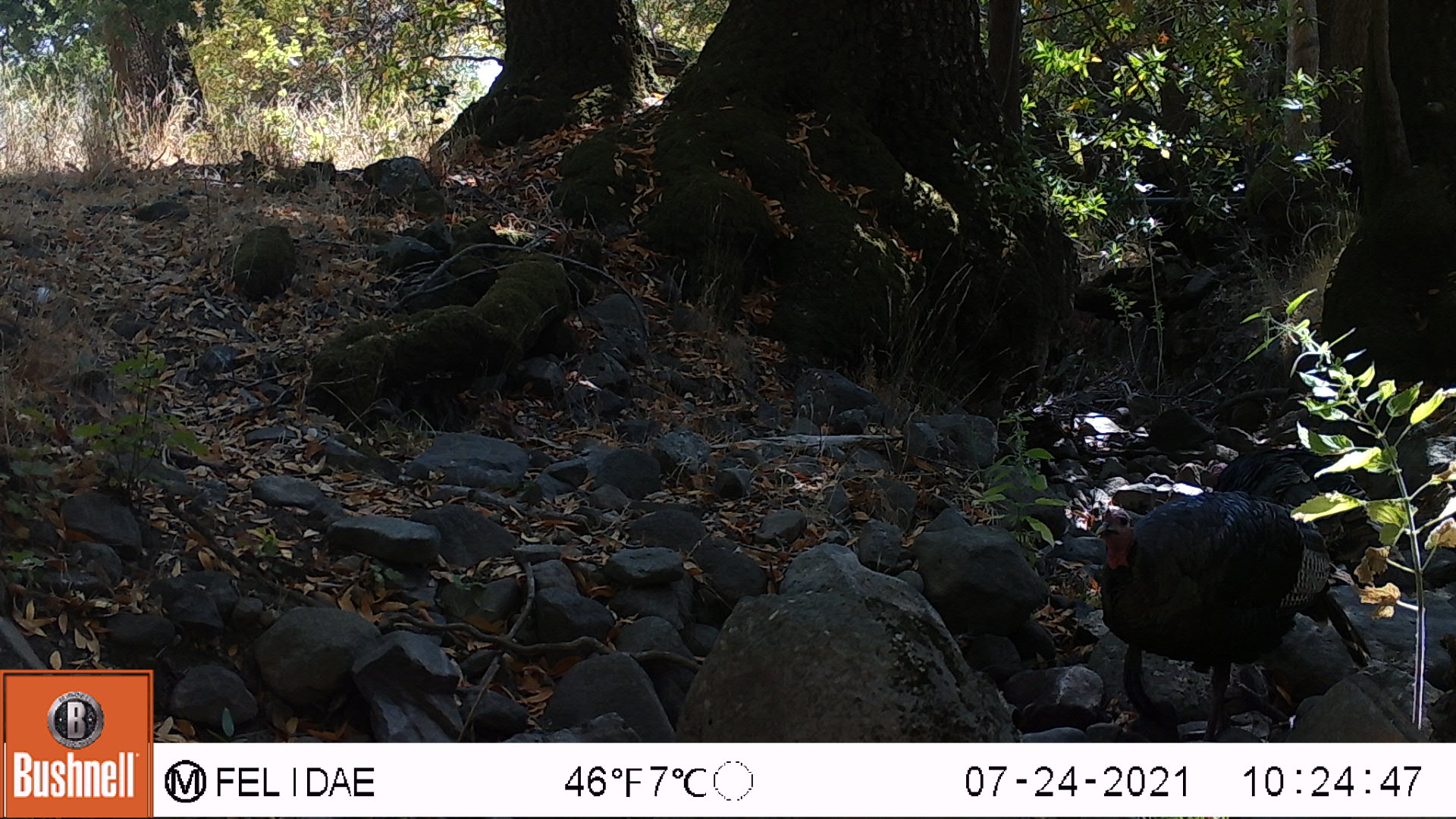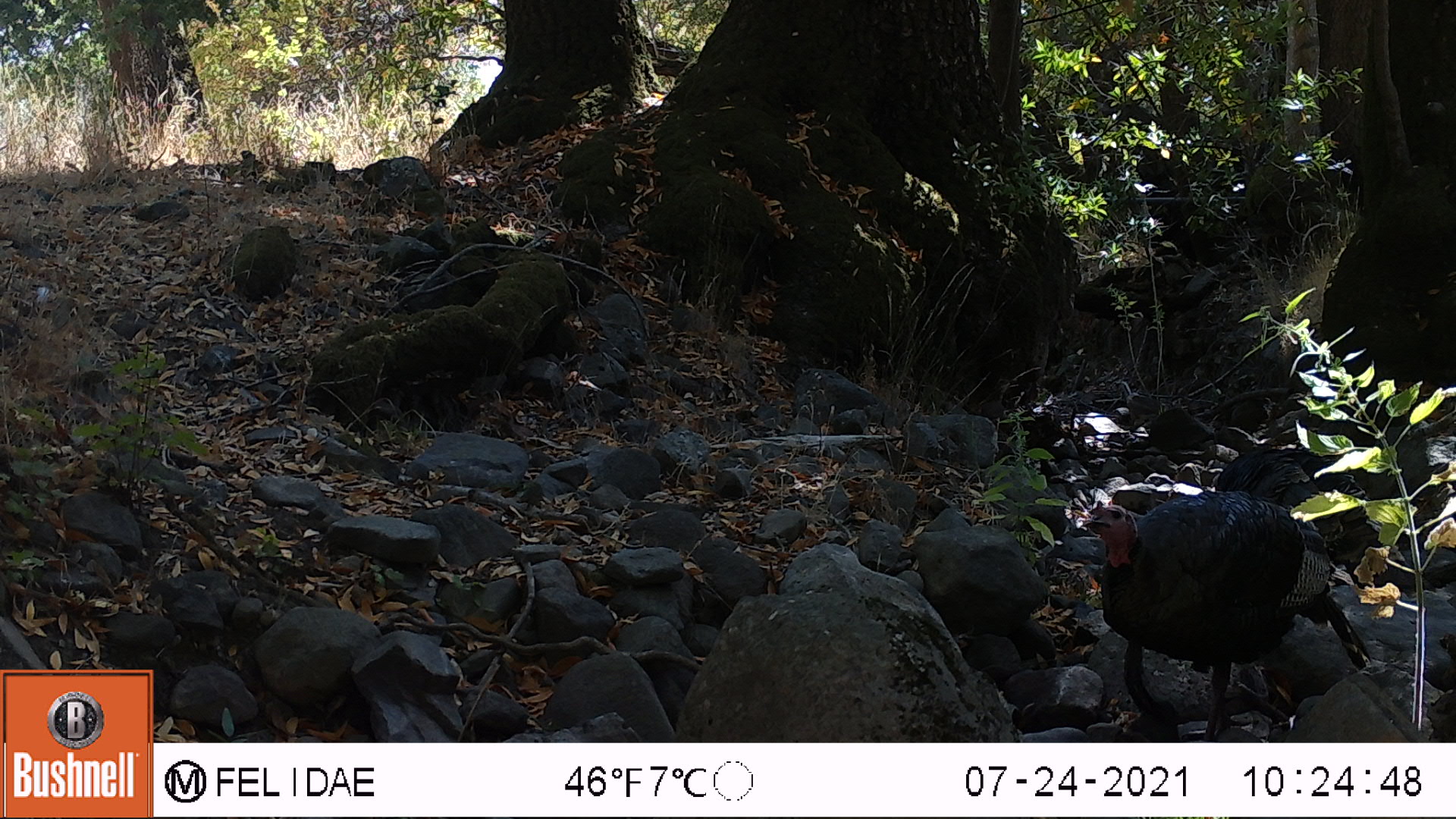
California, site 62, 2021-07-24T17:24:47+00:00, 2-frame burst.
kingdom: Animalia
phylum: Chordata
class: Aves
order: Galliformes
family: Phasianidae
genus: Meleagris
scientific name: Meleagris gallopavo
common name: turkey